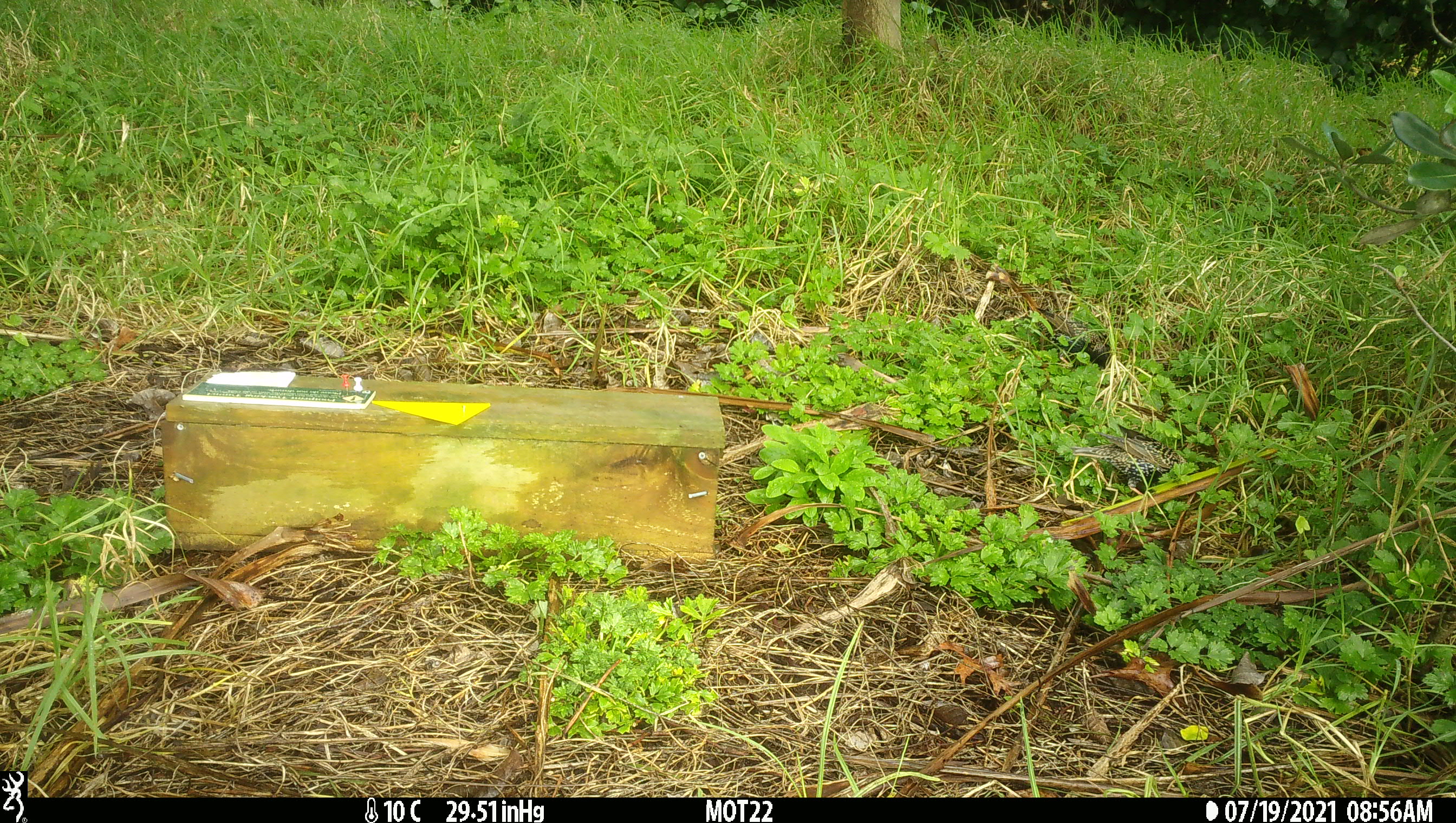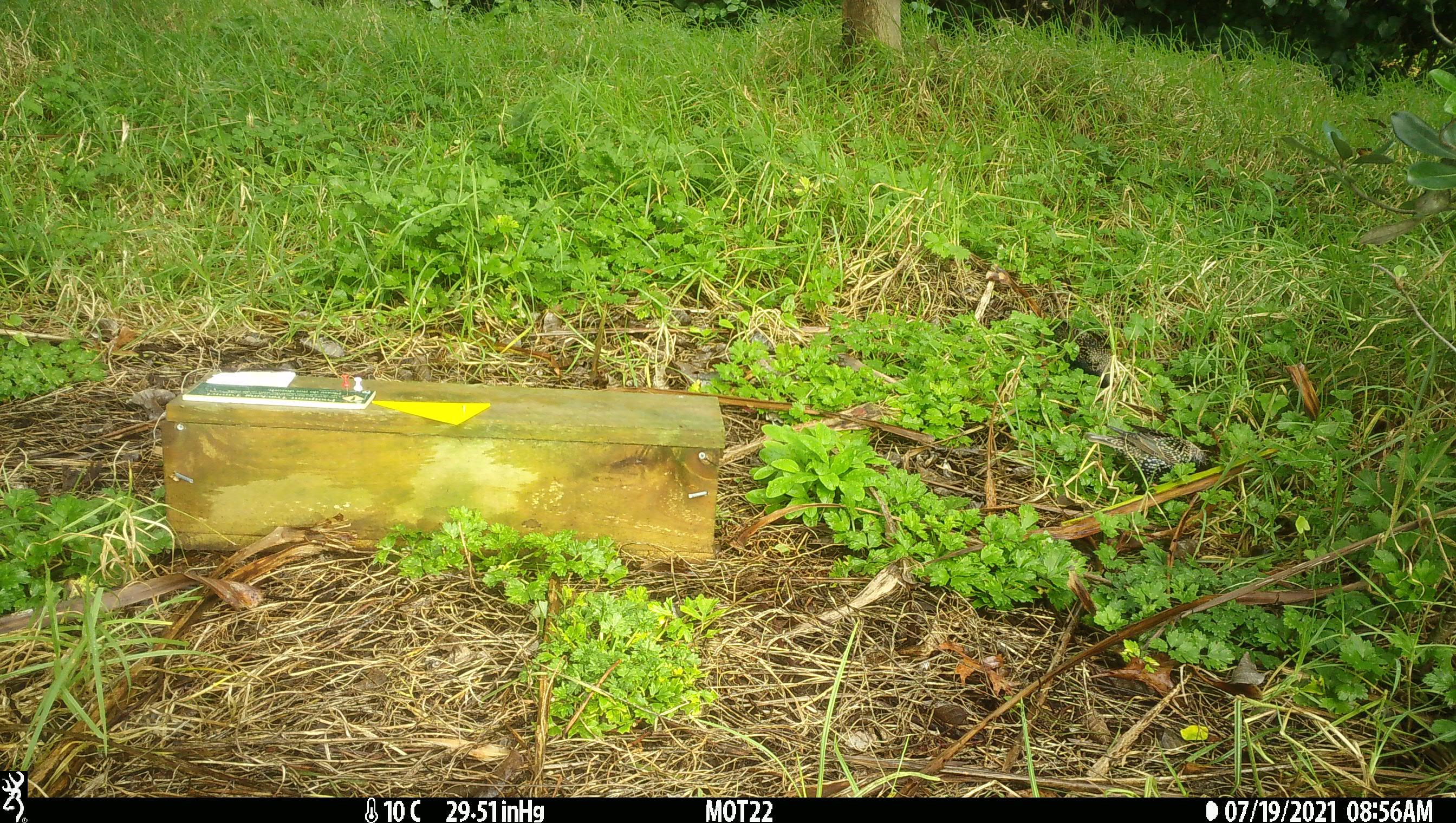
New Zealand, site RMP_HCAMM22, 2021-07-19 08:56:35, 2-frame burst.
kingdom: Animalia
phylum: Chordata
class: Aves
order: Passeriformes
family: Sturnidae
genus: Sturnus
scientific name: Sturnus vulgaris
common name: european starling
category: starling